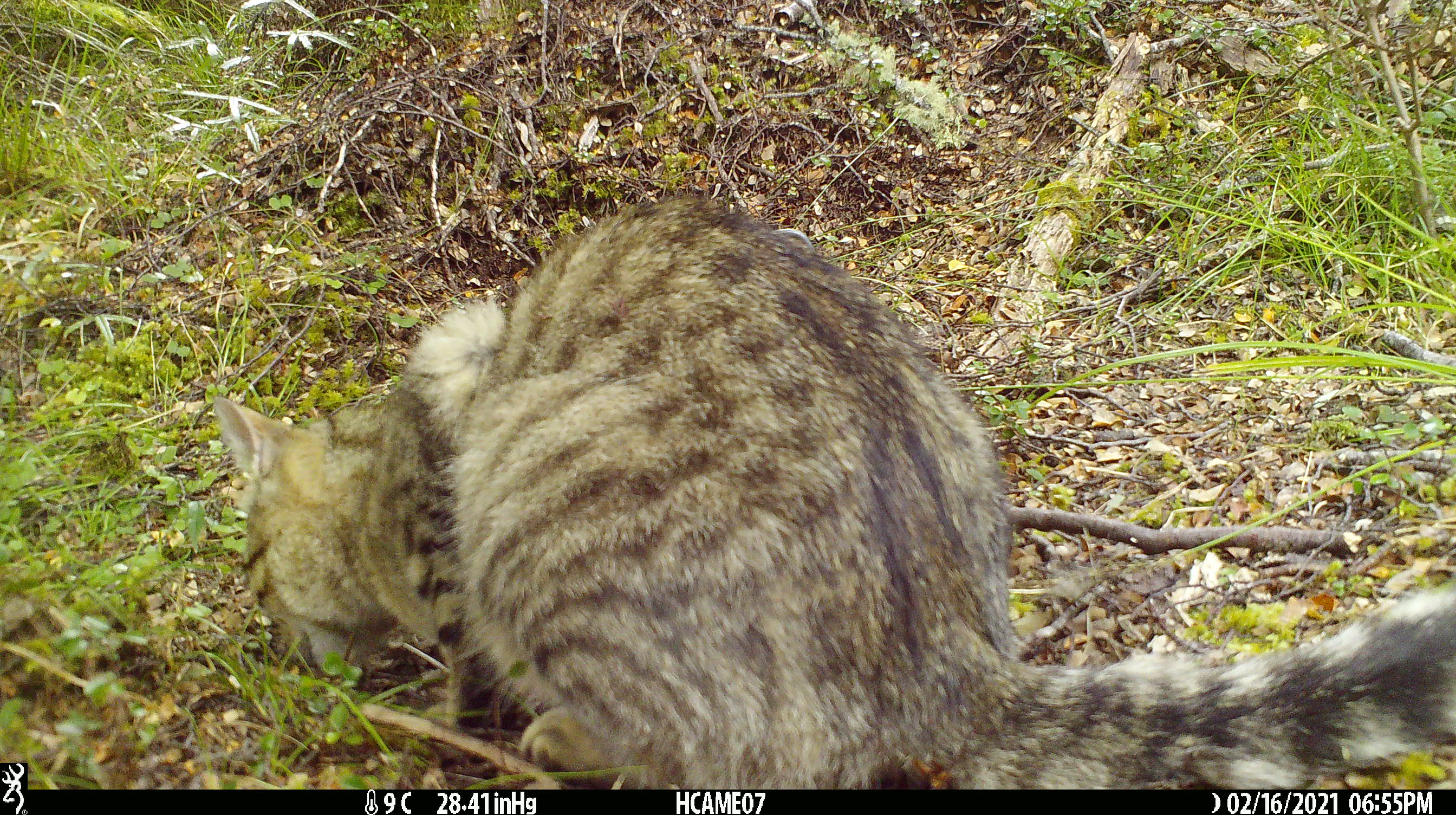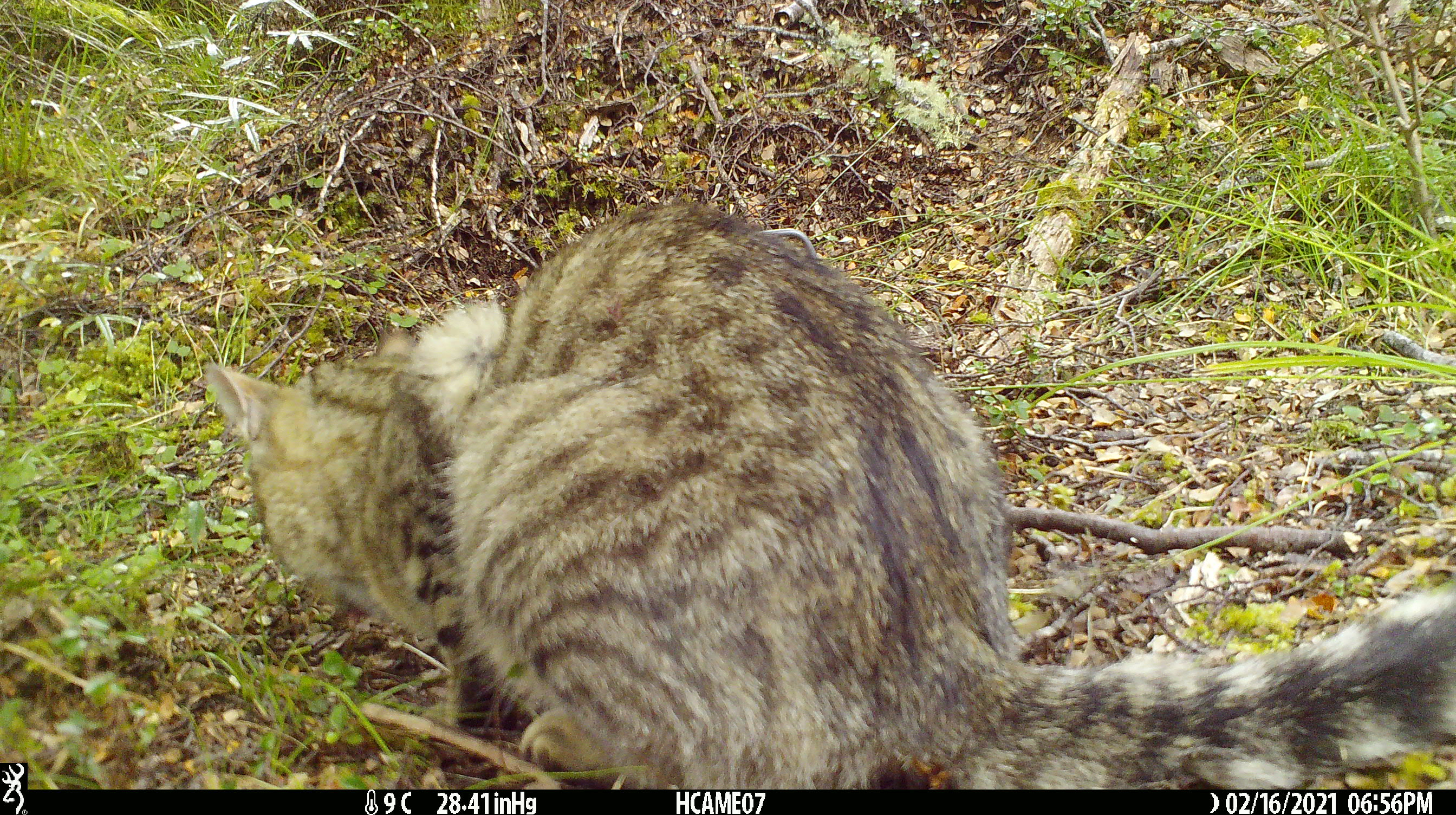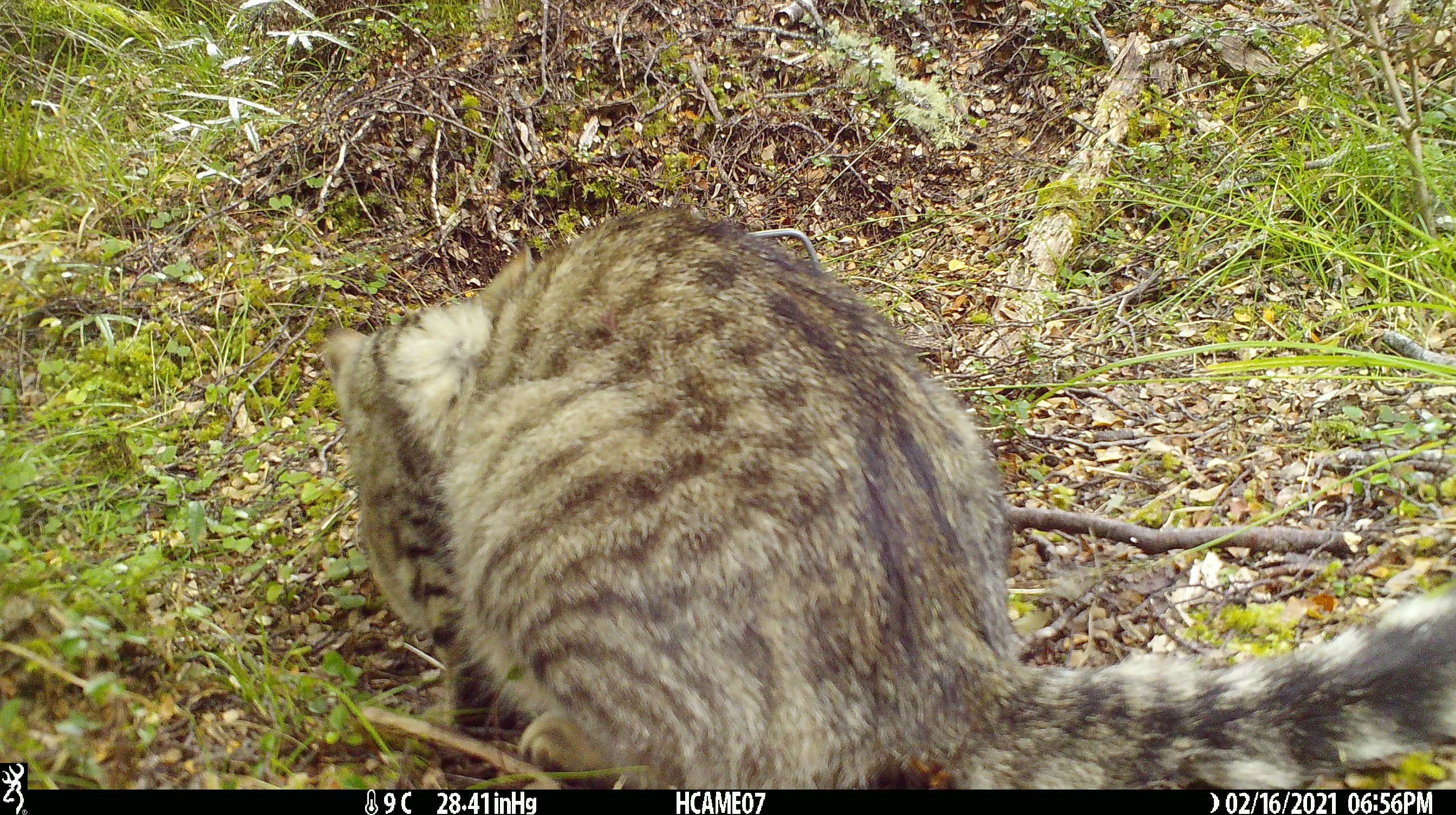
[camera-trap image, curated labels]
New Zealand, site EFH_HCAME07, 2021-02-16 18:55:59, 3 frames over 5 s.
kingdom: Animalia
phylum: Chordata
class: Mammalia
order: Carnivora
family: Felidae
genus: Felis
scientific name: Felis catus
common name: domestic cat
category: cat